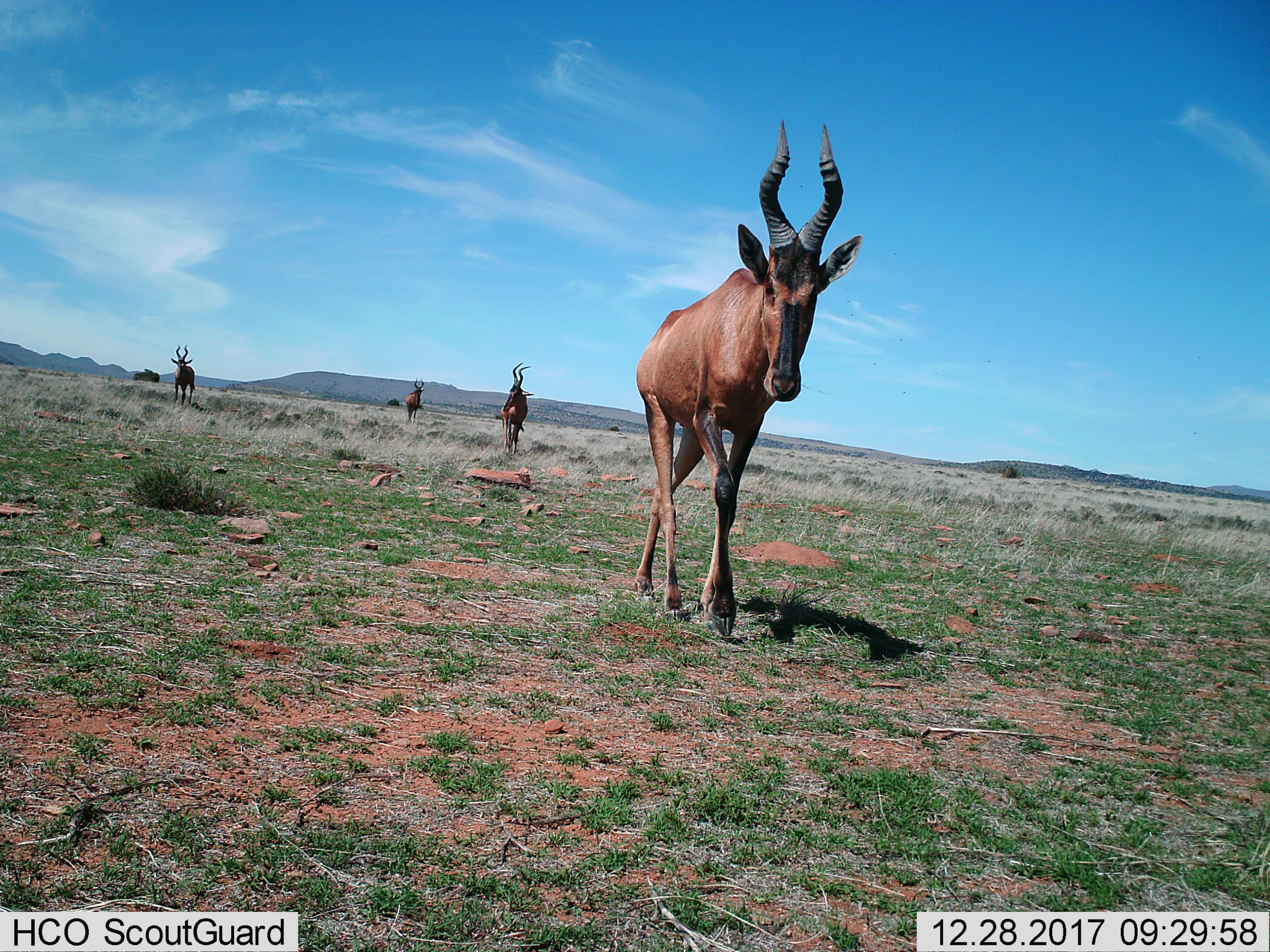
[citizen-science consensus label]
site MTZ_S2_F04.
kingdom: Animalia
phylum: Chordata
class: Mammalia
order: Artiodactyla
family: Bovidae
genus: Alcelaphus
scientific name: Alcelaphus buselaphus caama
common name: red hartebeest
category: hartebeestred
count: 4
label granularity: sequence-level